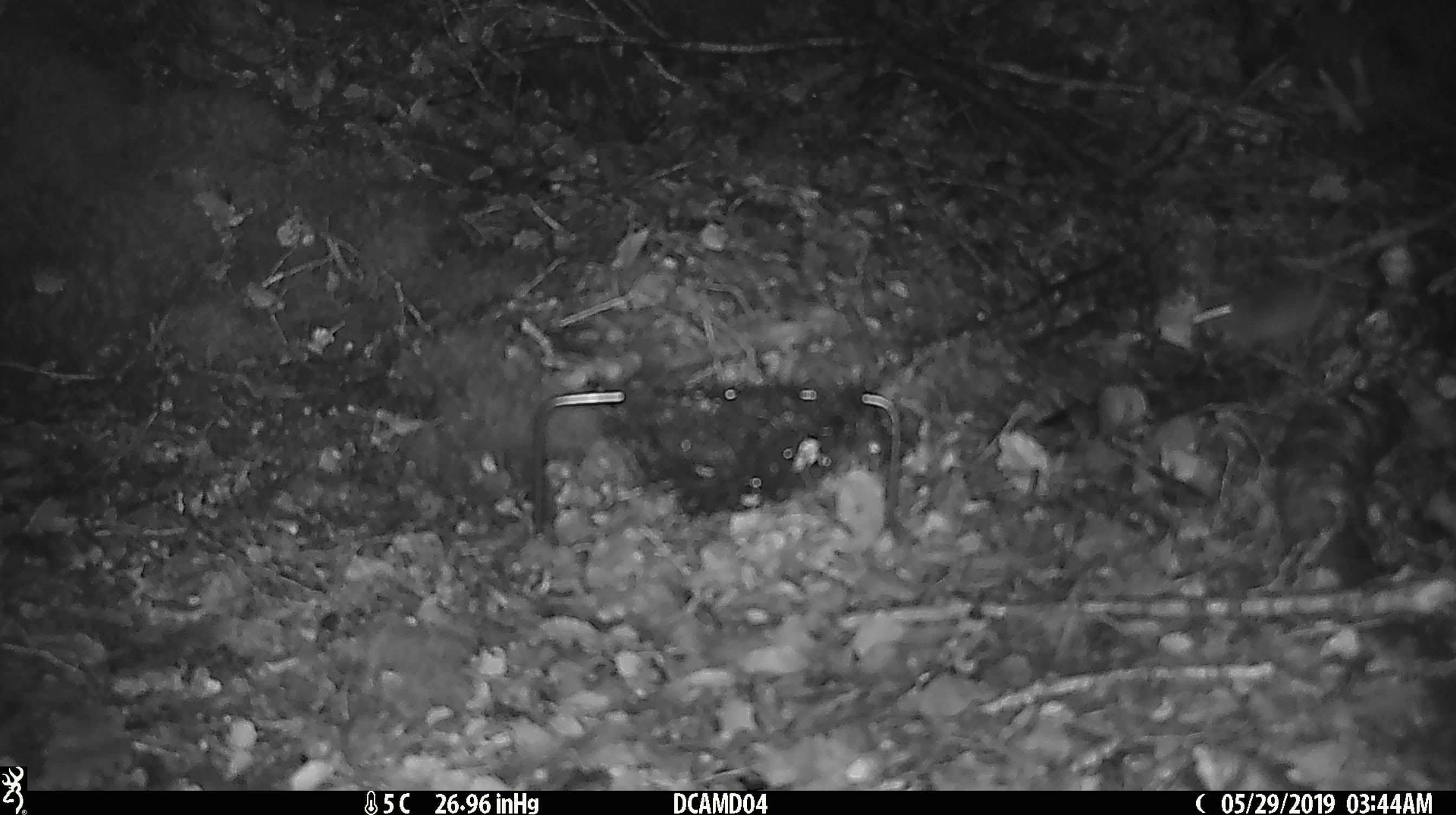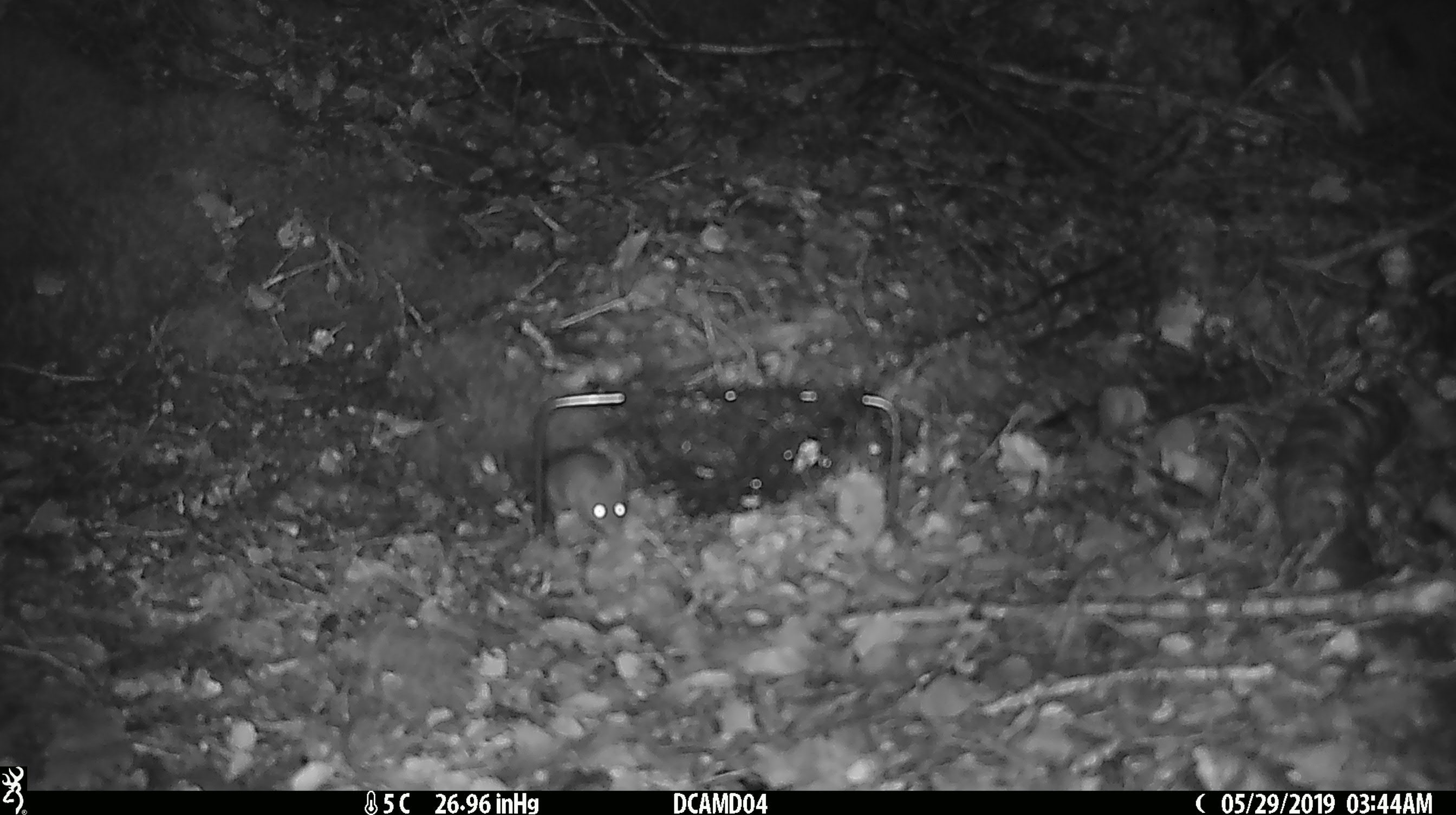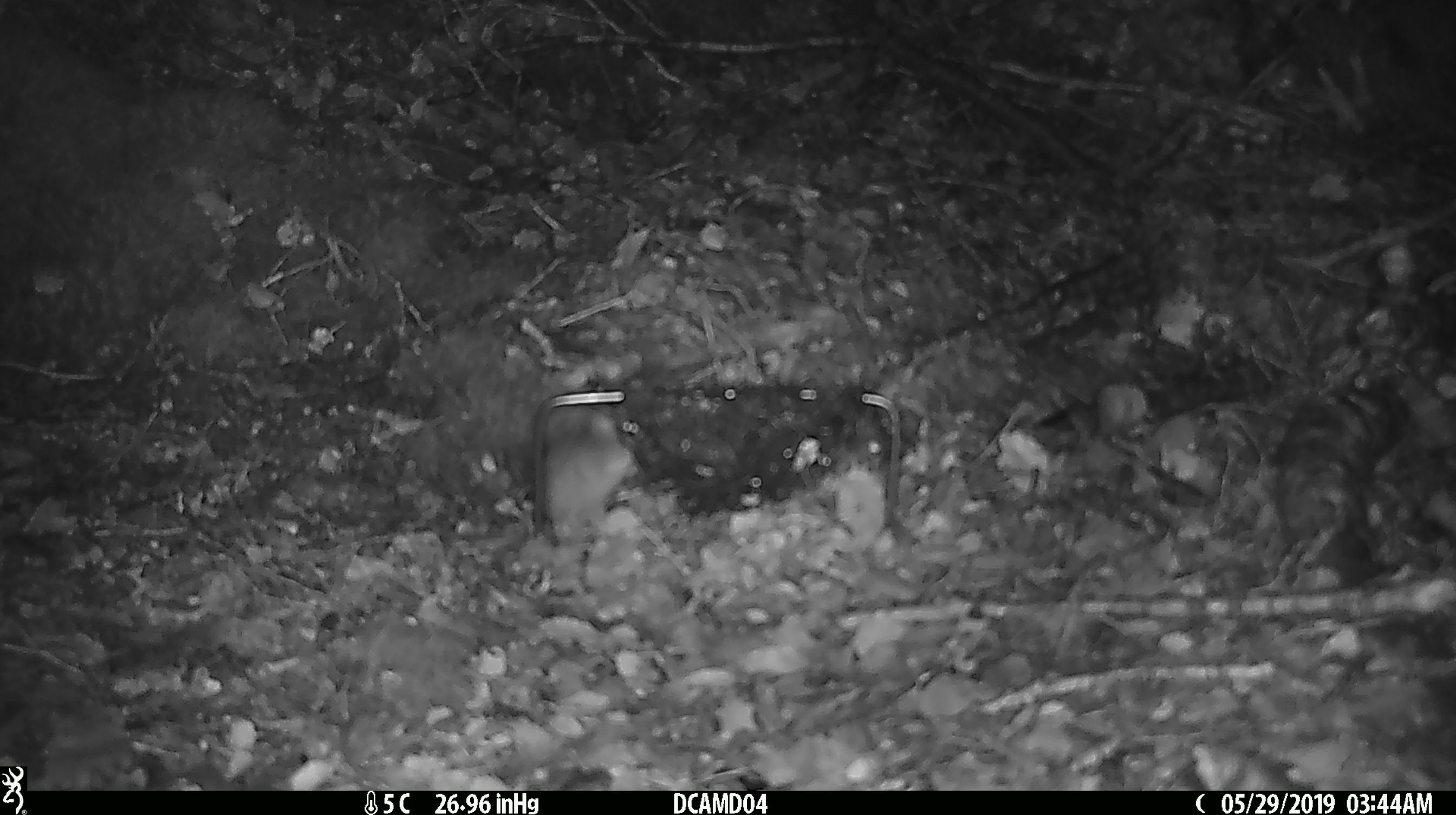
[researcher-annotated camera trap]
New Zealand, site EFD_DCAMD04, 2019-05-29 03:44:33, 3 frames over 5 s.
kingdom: Animalia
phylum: Chordata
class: Mammalia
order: Rodentia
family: Muridae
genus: Mus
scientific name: Mus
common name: mouse